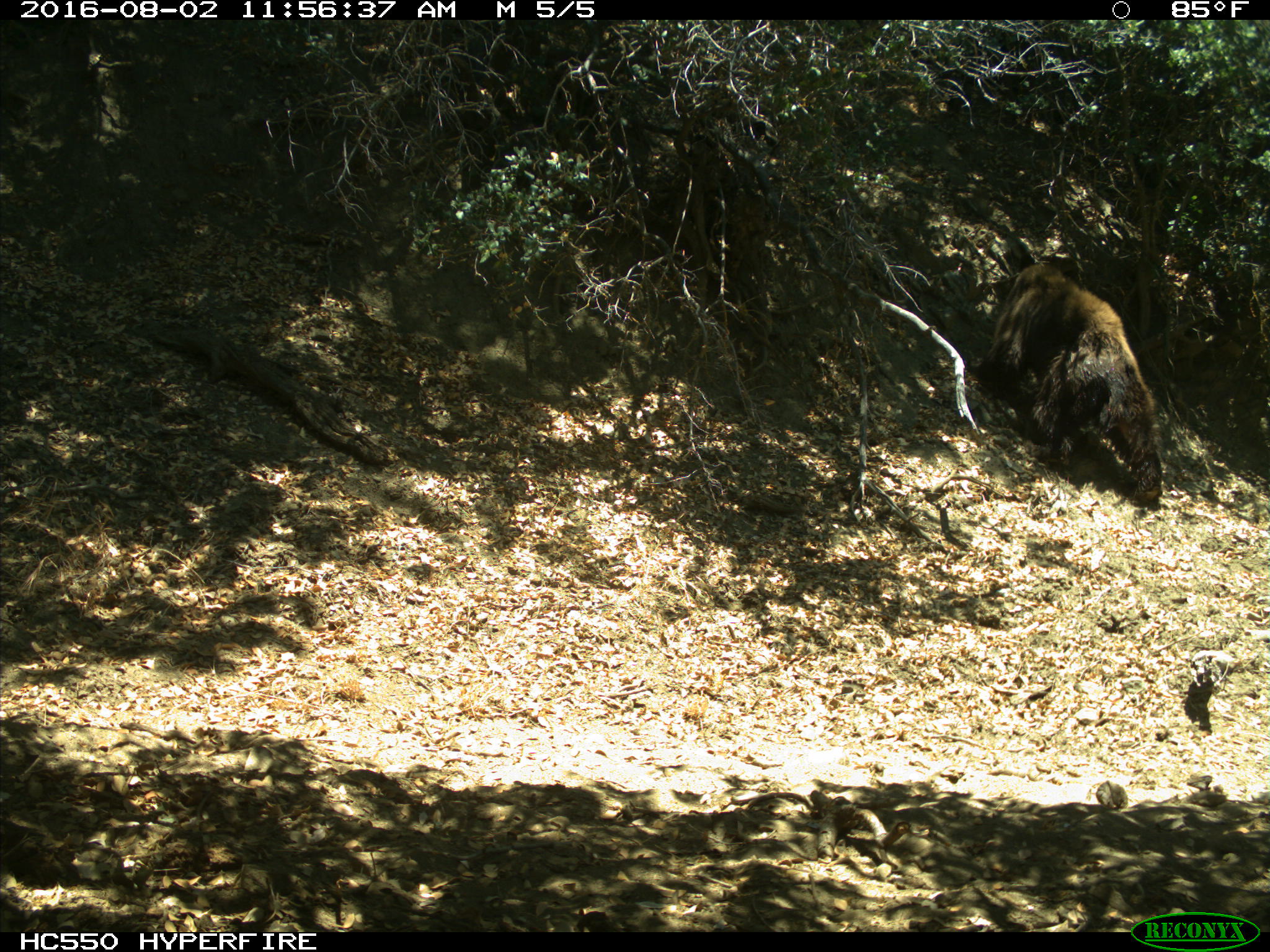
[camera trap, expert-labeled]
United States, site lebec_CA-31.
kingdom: Animalia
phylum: Chordata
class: Mammalia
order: Carnivora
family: Ursidae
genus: Ursus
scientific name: Ursus americanus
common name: american black bear